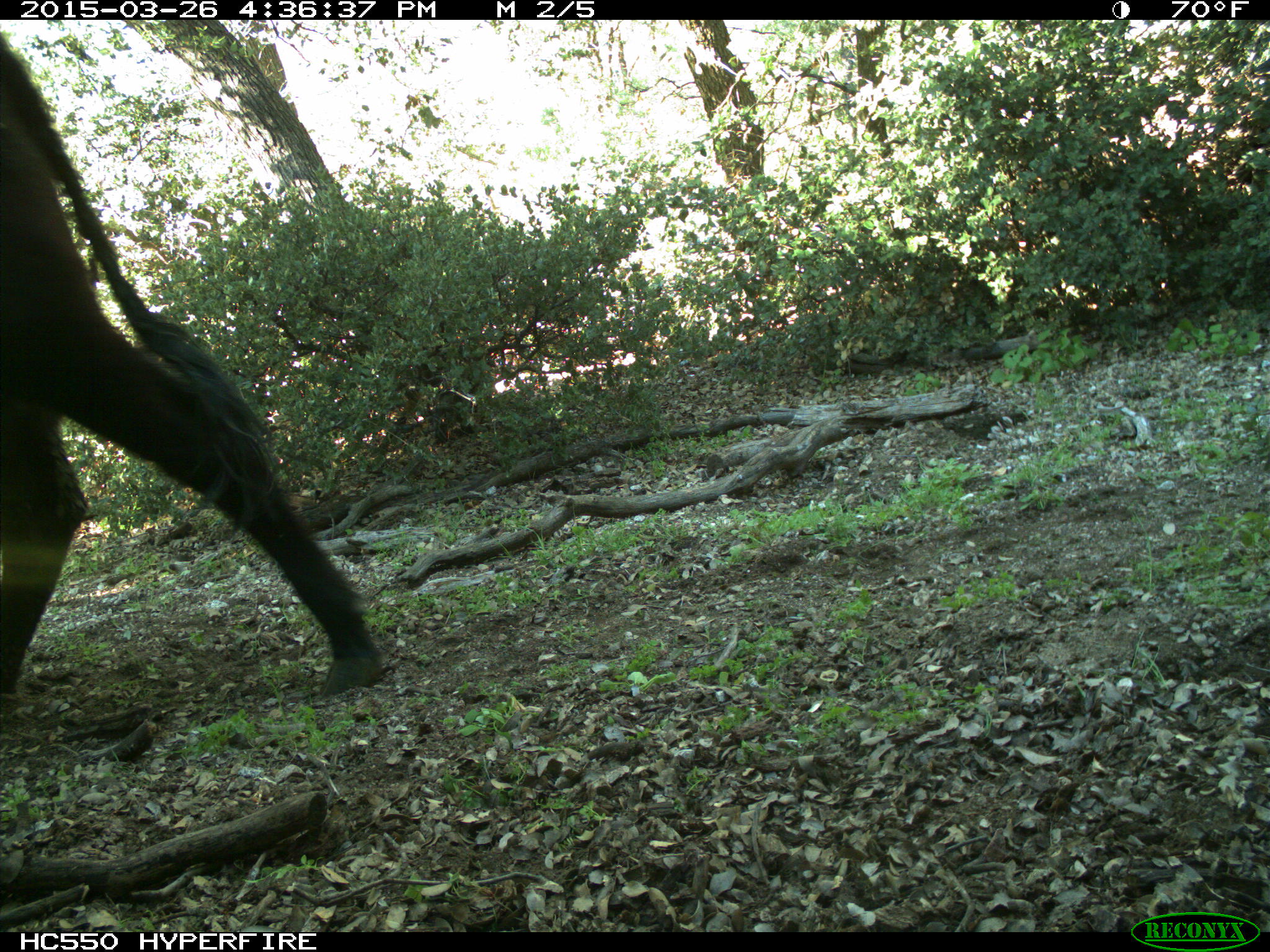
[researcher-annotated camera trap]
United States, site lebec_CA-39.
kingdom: Animalia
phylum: Chordata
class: Mammalia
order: Artiodactyla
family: Bovidae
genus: Bos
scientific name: Bos taurus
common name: domestic cow